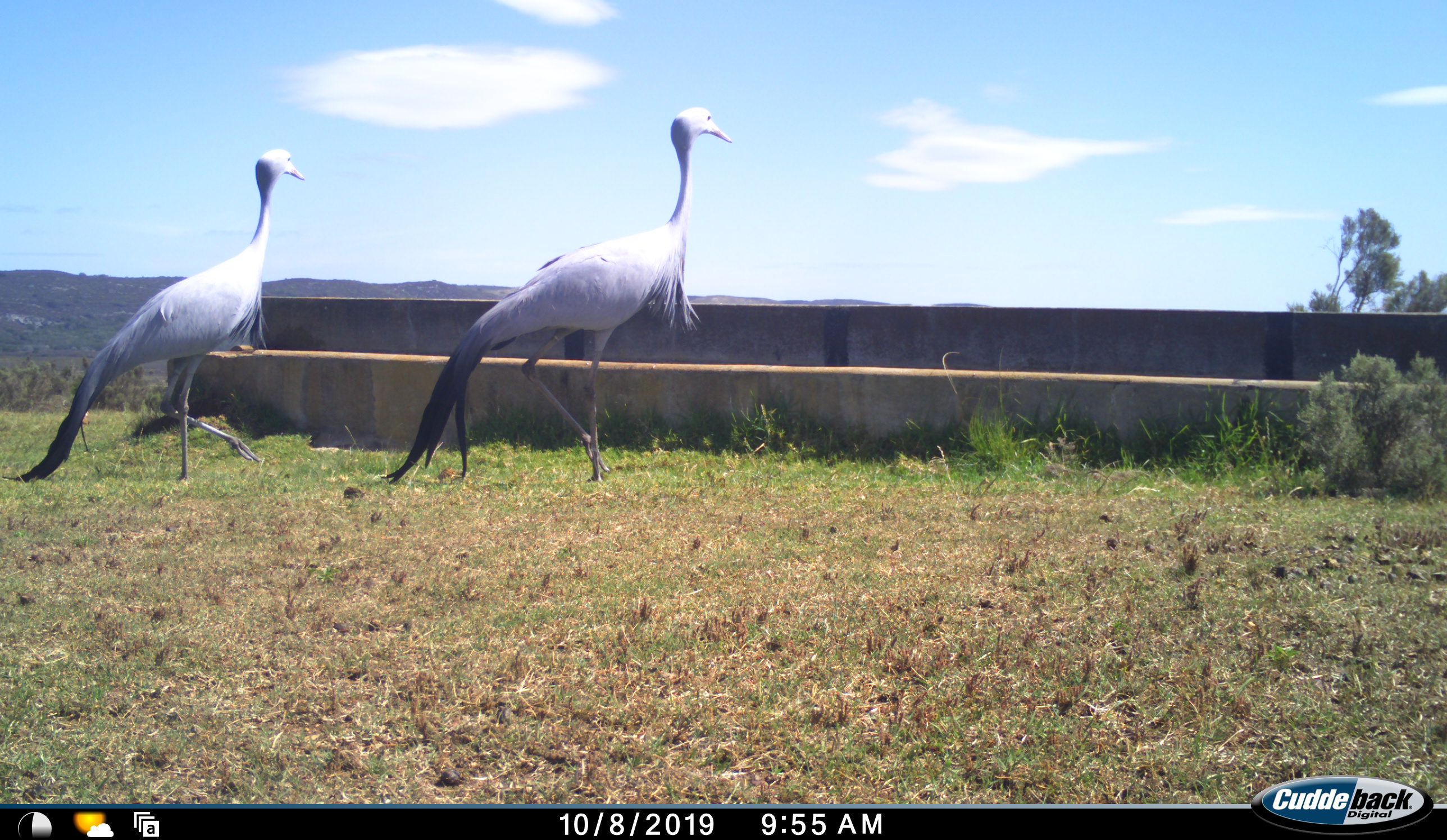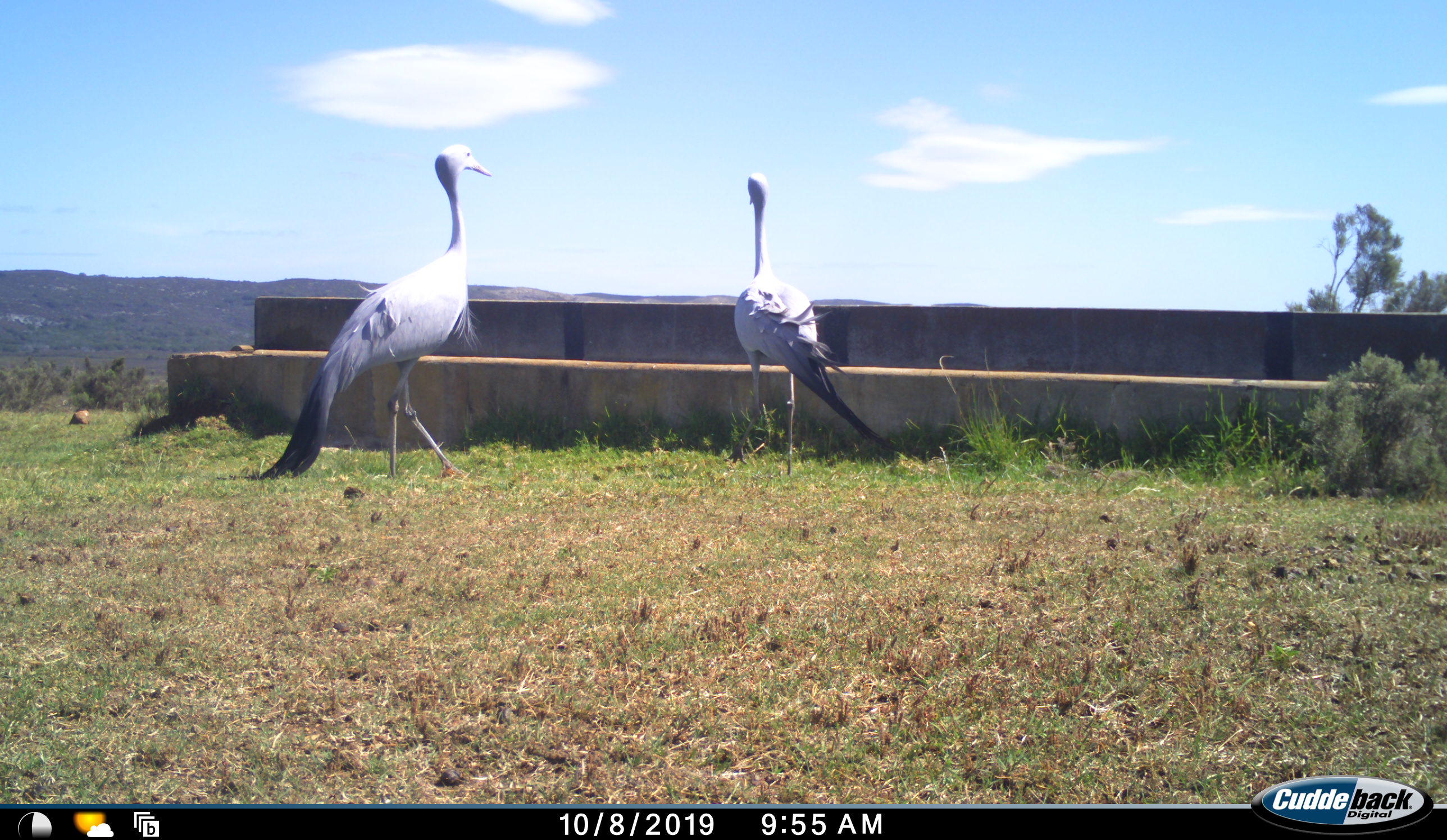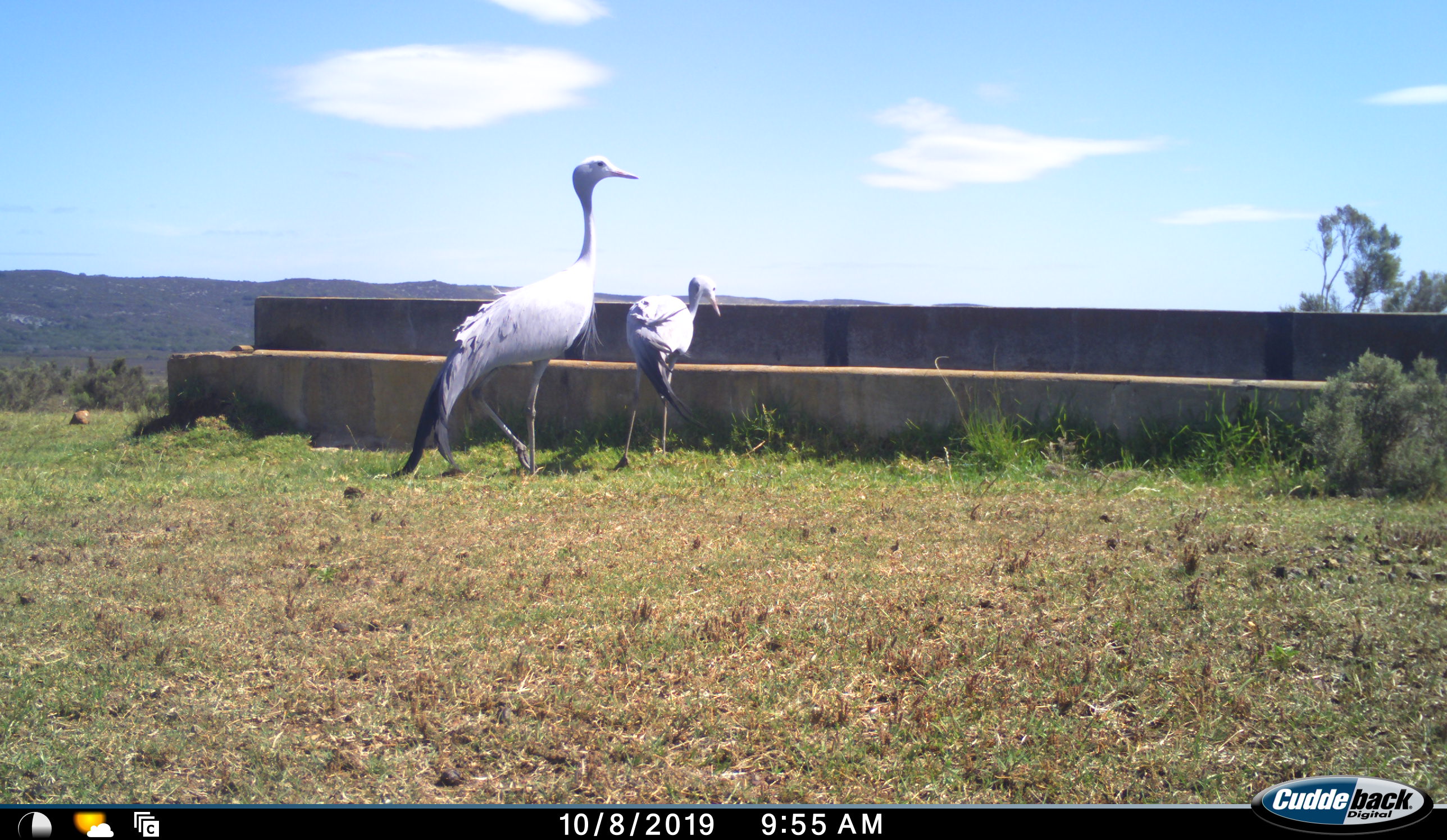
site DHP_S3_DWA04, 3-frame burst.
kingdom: Animalia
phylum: Chordata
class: Aves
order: Gruiformes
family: Gruidae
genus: Anthropoides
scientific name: Anthropoides paradiseus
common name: blue crane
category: craneblue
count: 2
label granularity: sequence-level